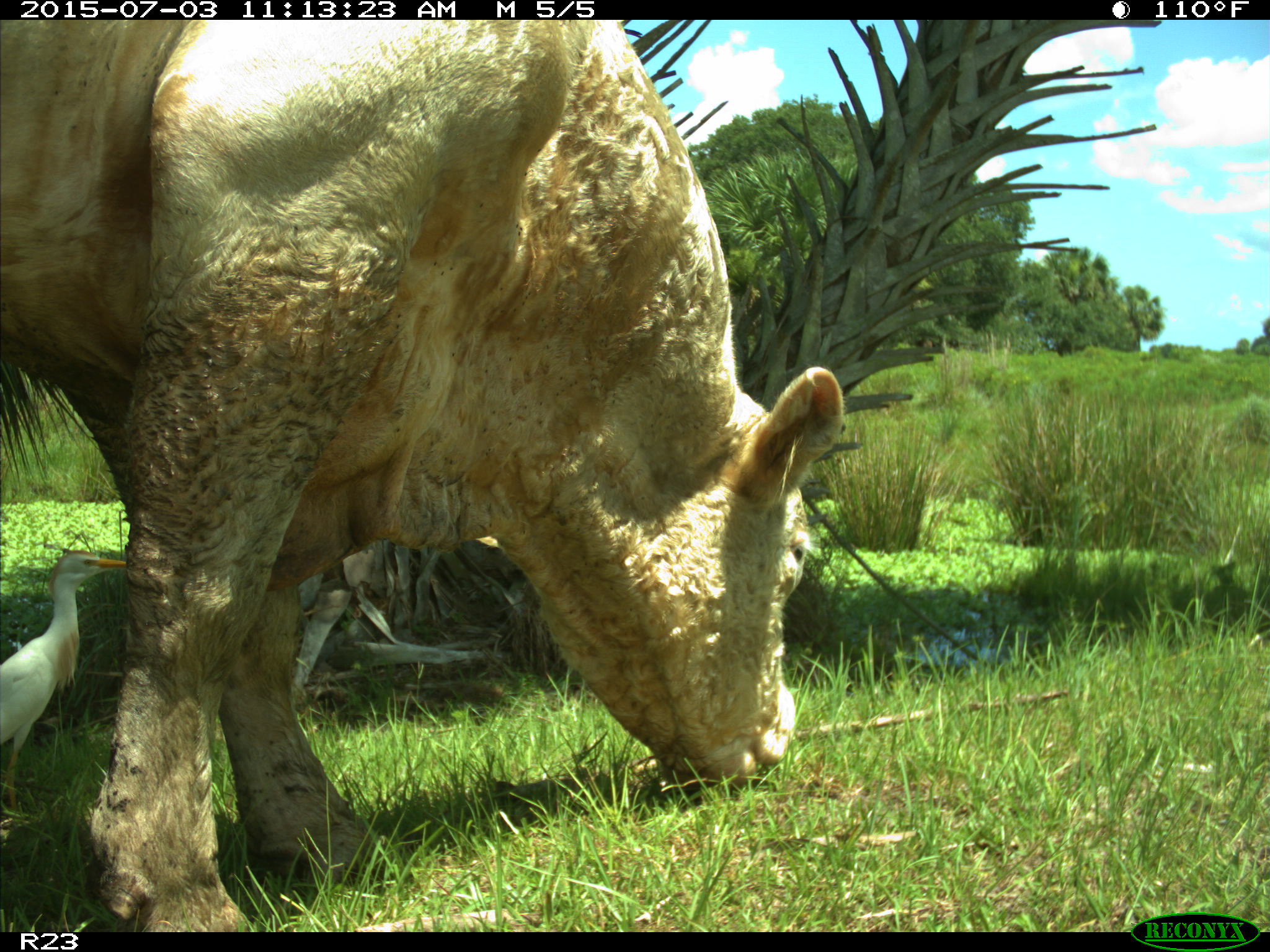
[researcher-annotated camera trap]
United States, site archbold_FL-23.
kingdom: Animalia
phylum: Chordata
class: Mammalia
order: Artiodactyla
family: Bovidae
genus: Bos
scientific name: Bos taurus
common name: domestic cow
Bos taurus (domestic cow).